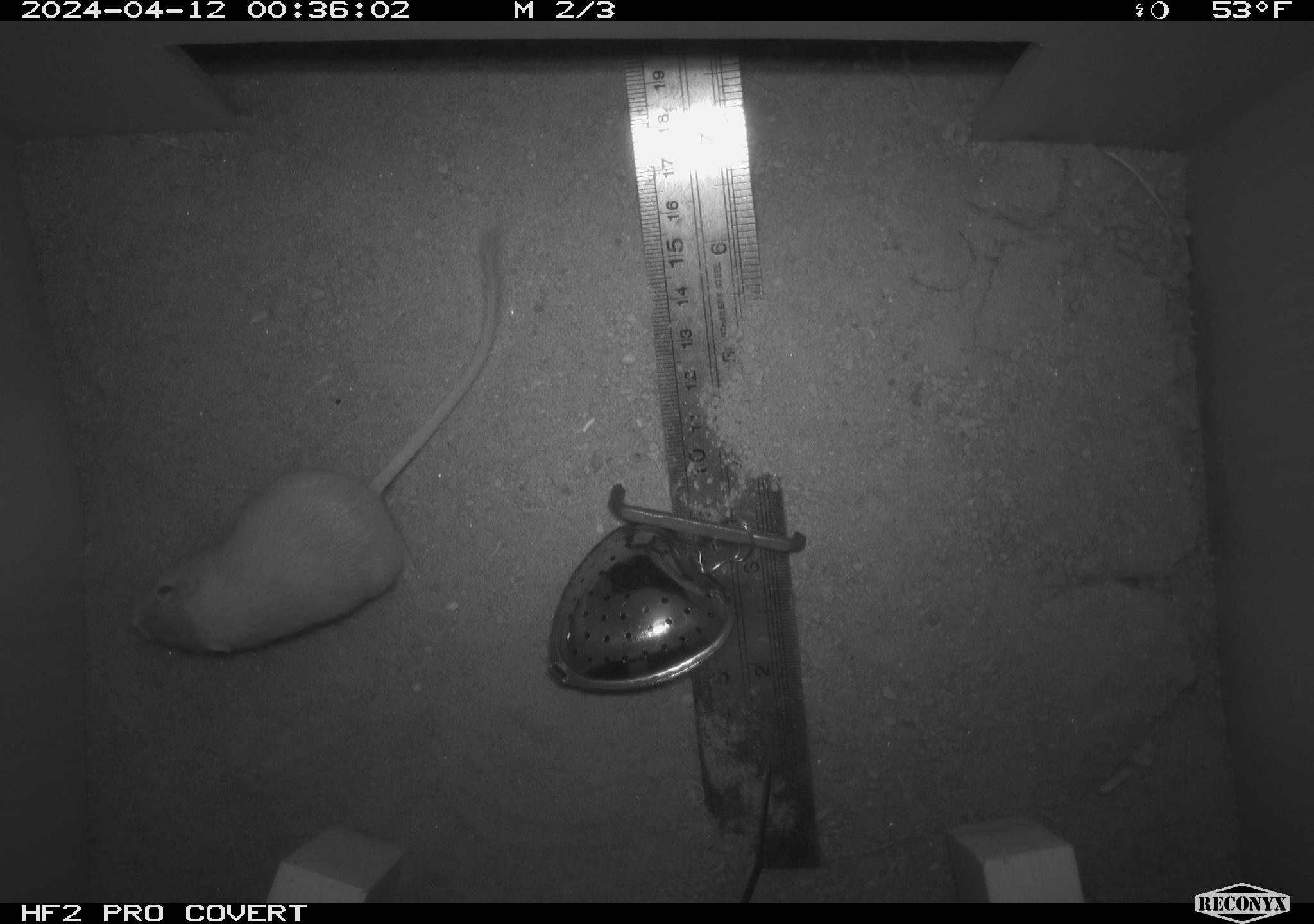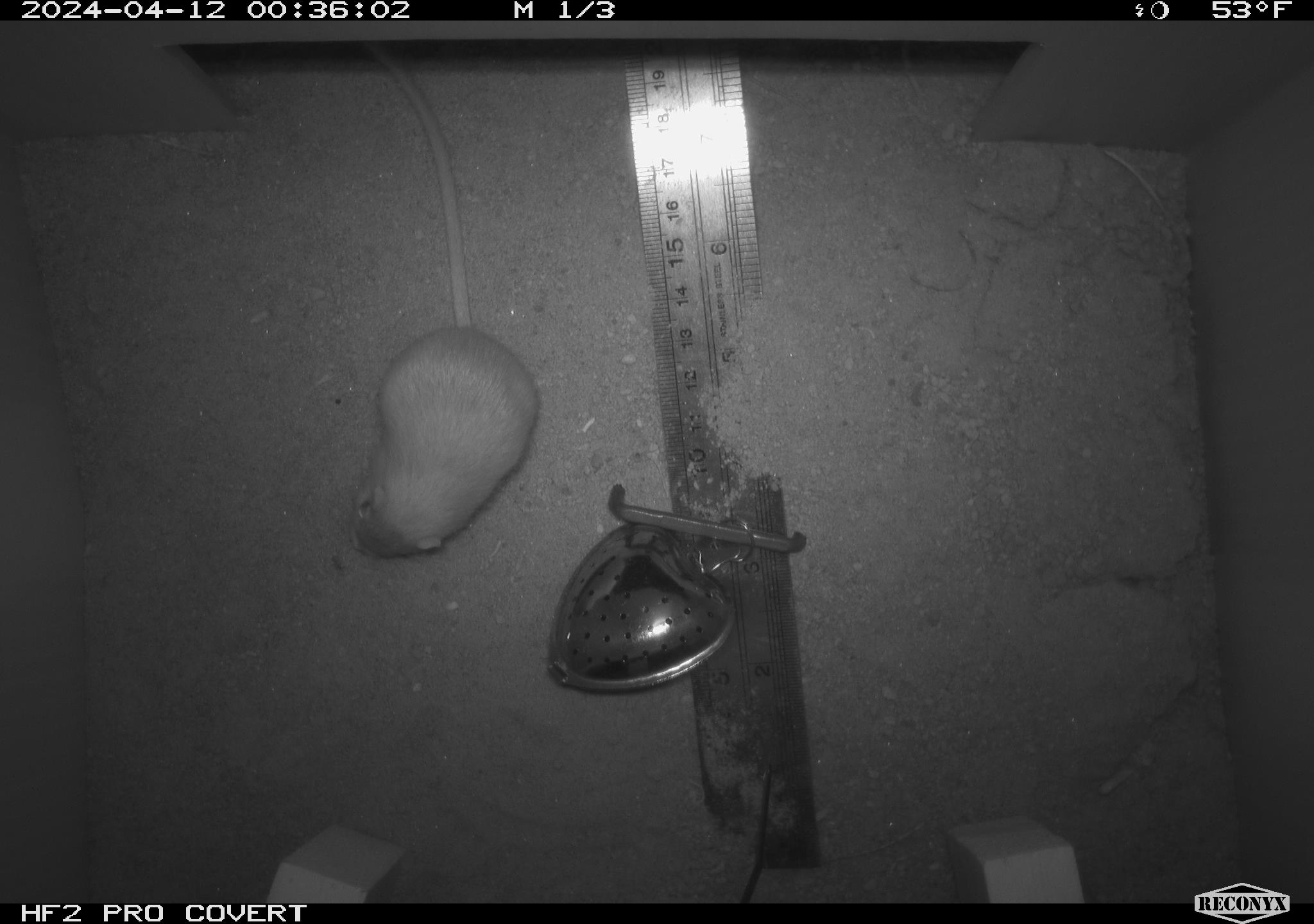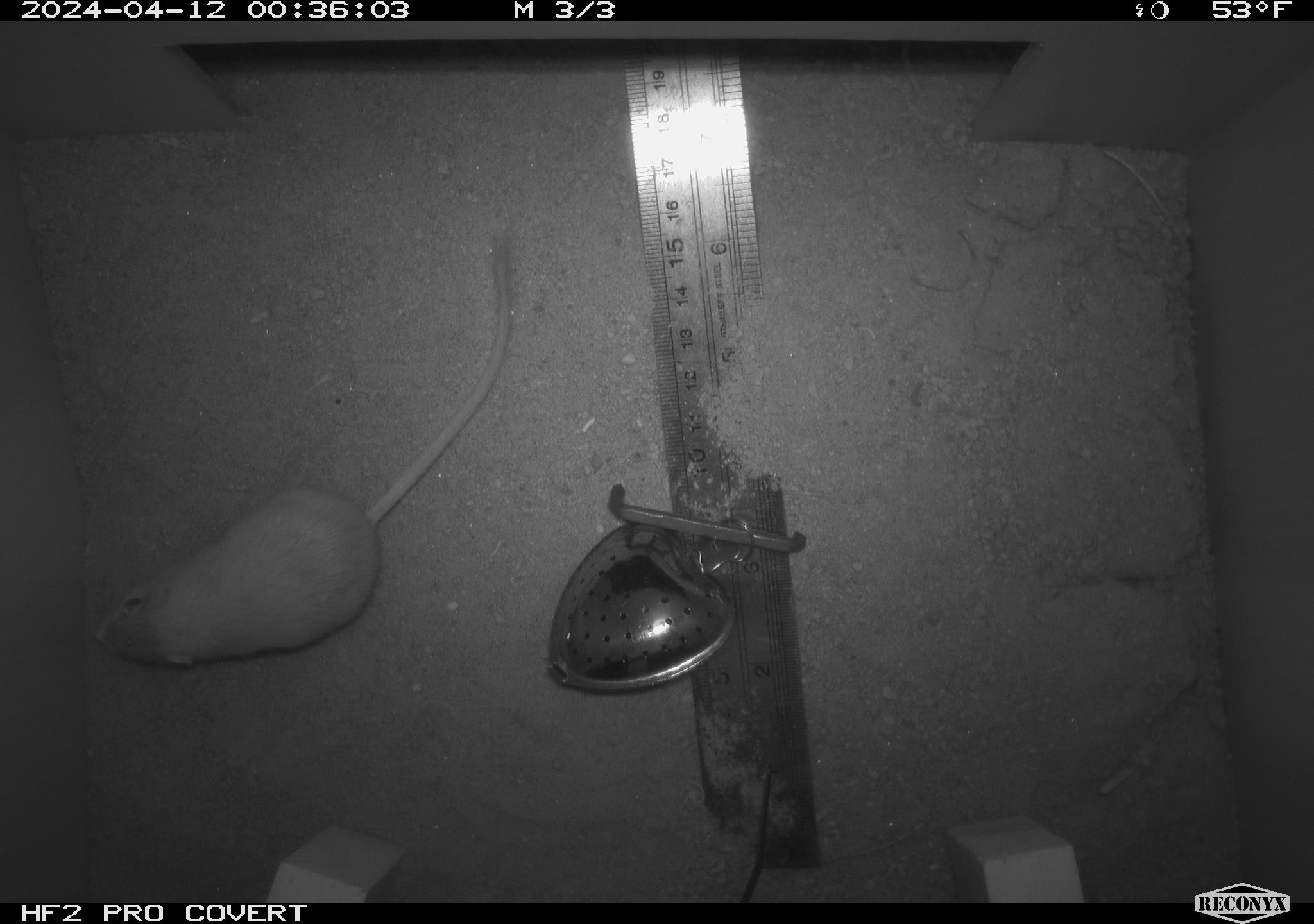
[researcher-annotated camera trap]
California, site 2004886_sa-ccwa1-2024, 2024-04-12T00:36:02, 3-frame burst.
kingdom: Animalia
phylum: Chordata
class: Mammalia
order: Rodentia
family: Heteromyidae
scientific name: Heteromyidae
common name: kangaroo rats and pocket mice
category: heteromyidae family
Heteromyidae family (kangaroo rats and pocket mice) (Heteromyidae).